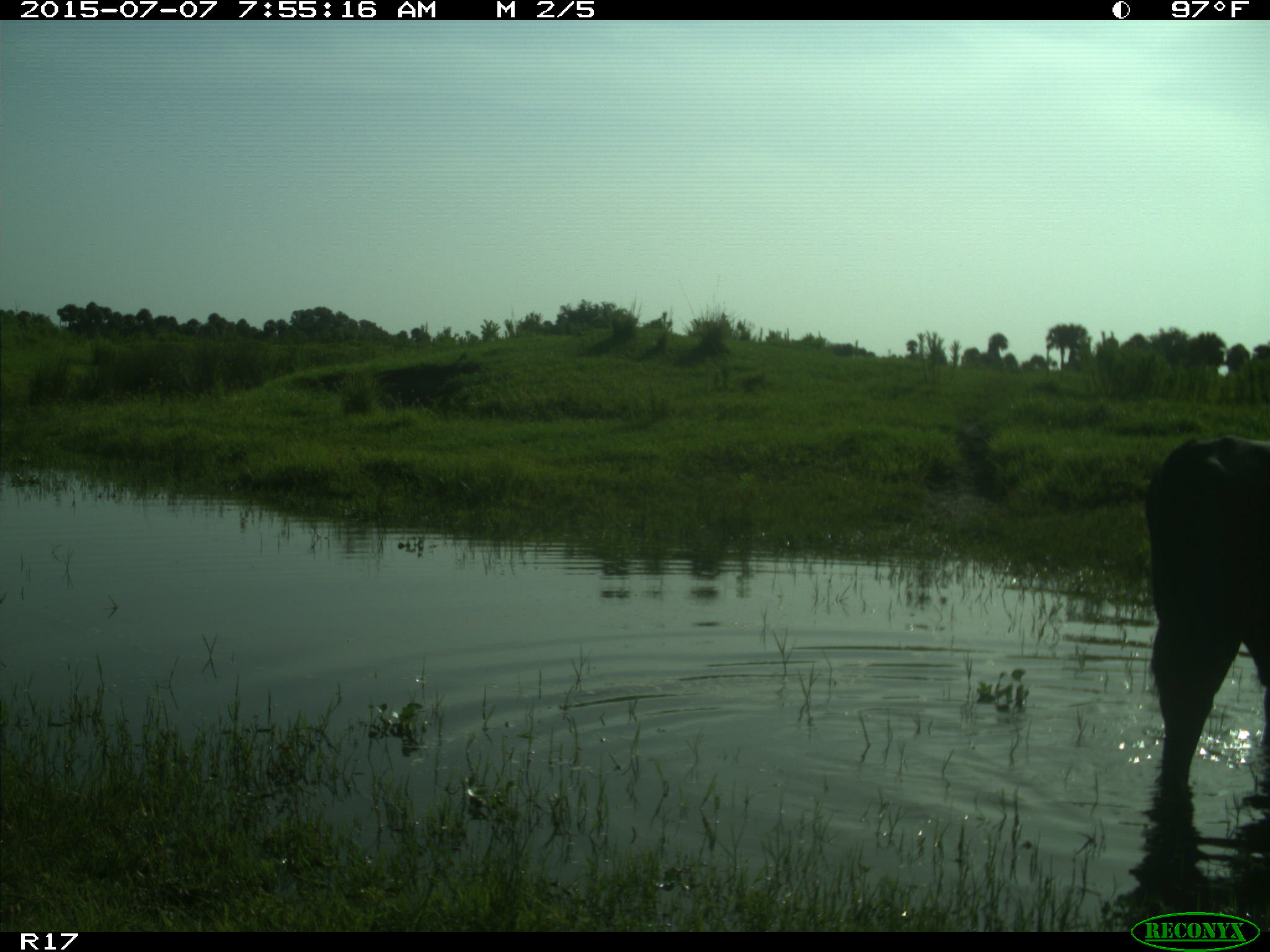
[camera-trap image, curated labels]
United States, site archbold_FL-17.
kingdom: Animalia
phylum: Chordata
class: Mammalia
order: Artiodactyla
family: Bovidae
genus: Bos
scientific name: Bos taurus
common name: domestic cow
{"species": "Bos taurus (domestic cow)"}